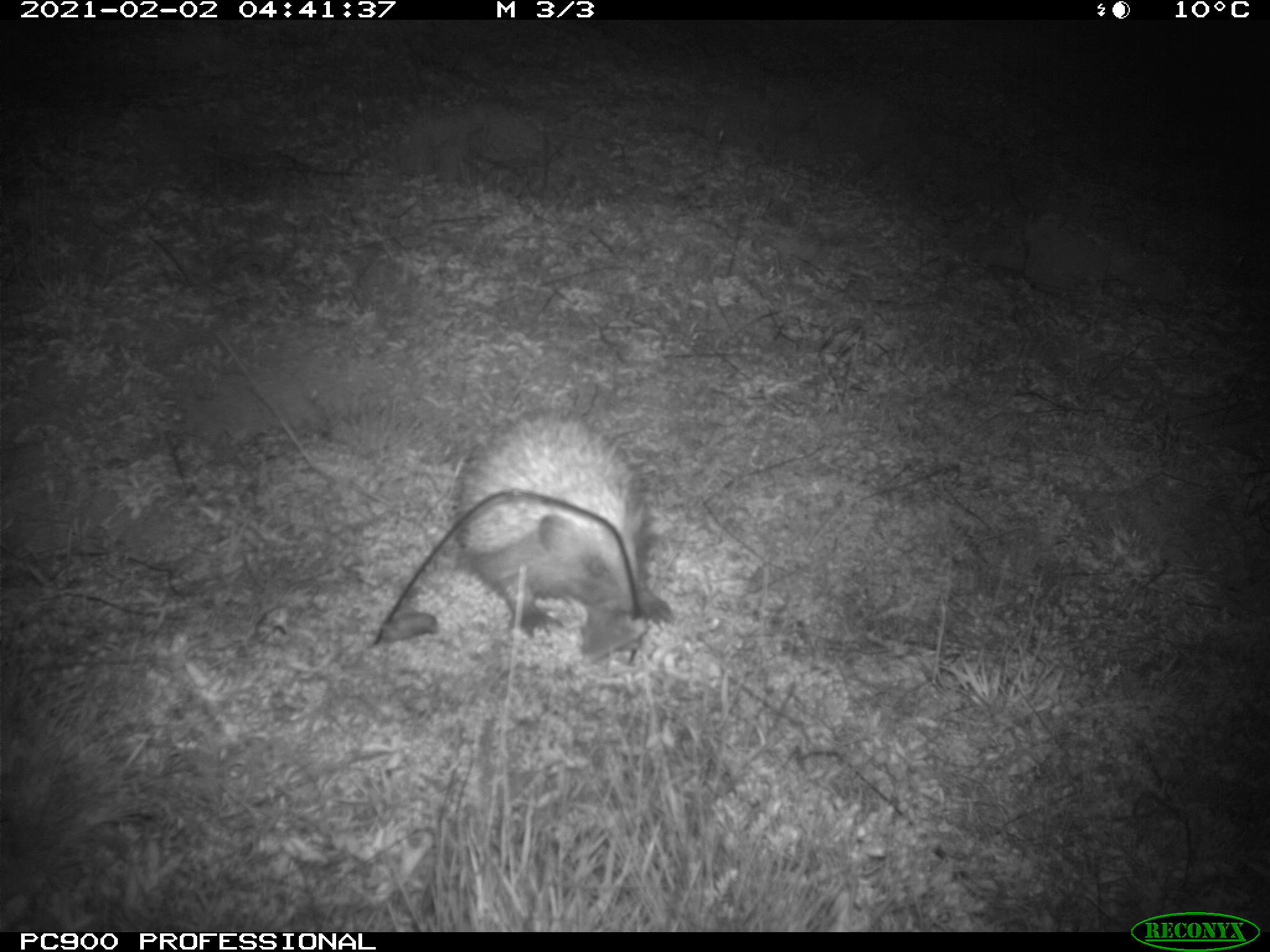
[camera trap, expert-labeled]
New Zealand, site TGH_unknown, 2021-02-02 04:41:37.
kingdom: Animalia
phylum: Chordata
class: Mammalia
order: Eulipotyphla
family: Erinaceidae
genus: Erinaceus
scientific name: Erinaceus europaeus europaeus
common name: european hedgehog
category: hedgehog